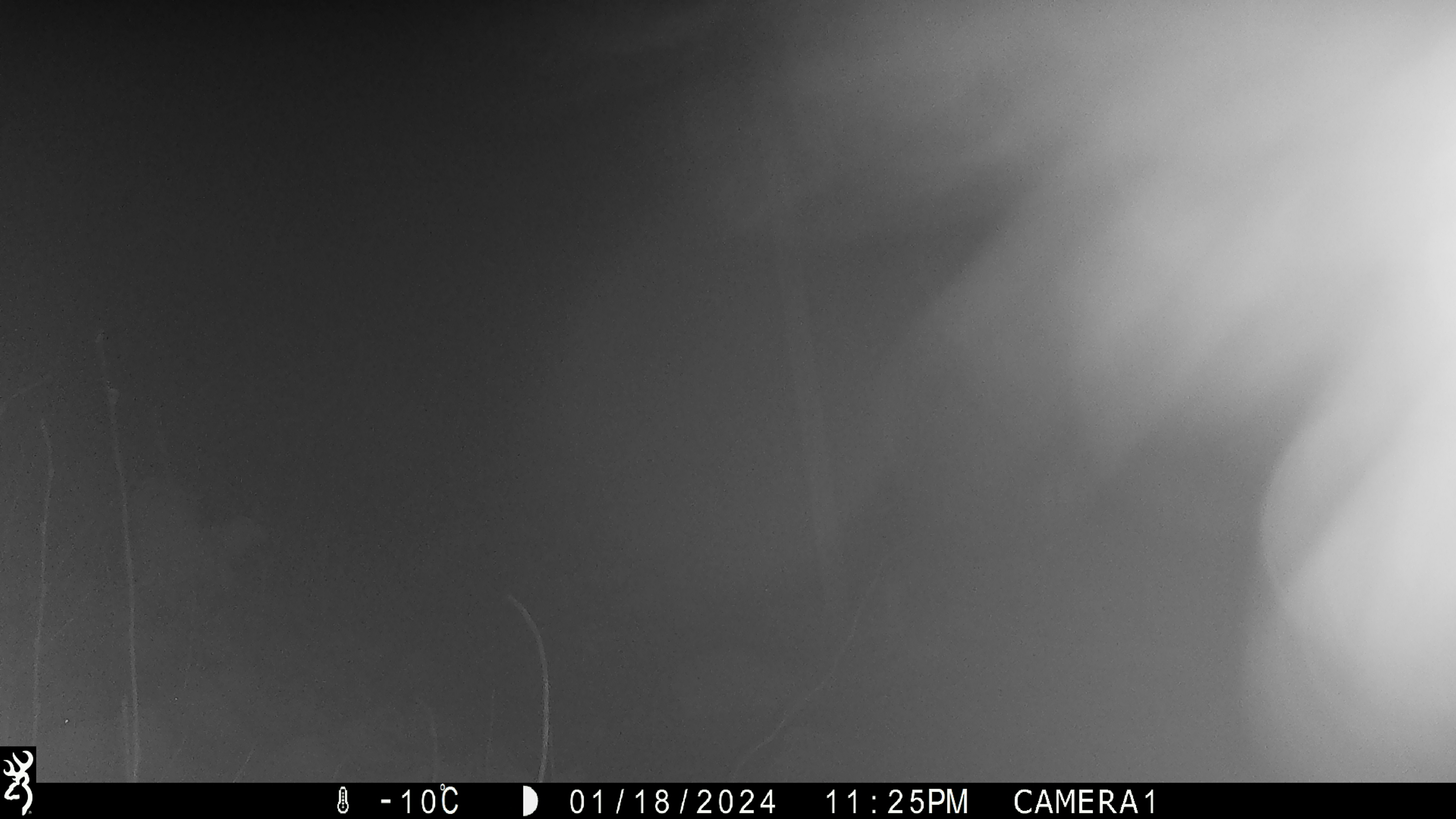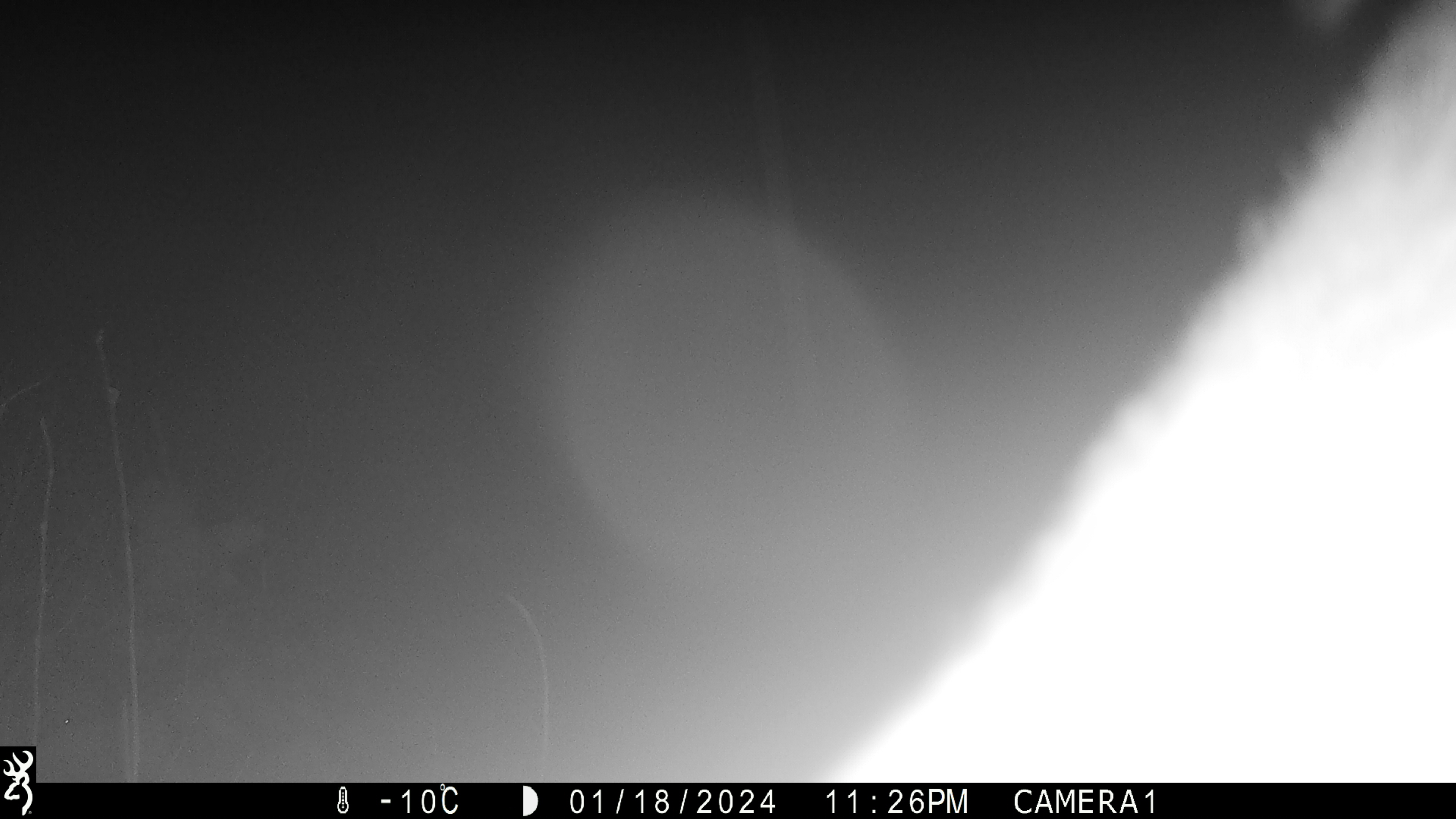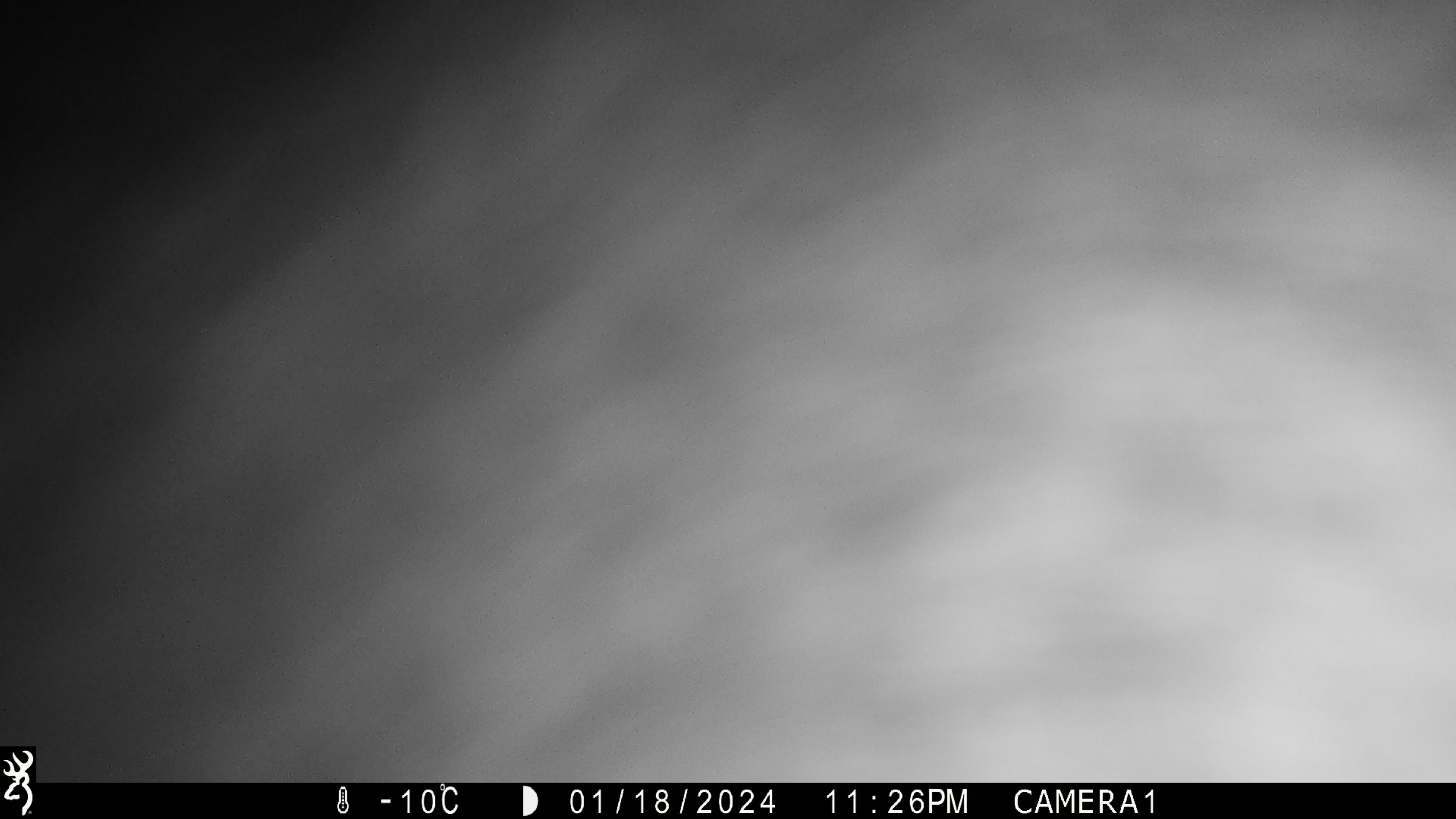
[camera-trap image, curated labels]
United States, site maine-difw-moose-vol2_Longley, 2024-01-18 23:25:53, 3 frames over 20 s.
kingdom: Animalia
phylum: Chordata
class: Mammalia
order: Artiodactyla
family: Cervidae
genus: Alces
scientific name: Alces alces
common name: moose